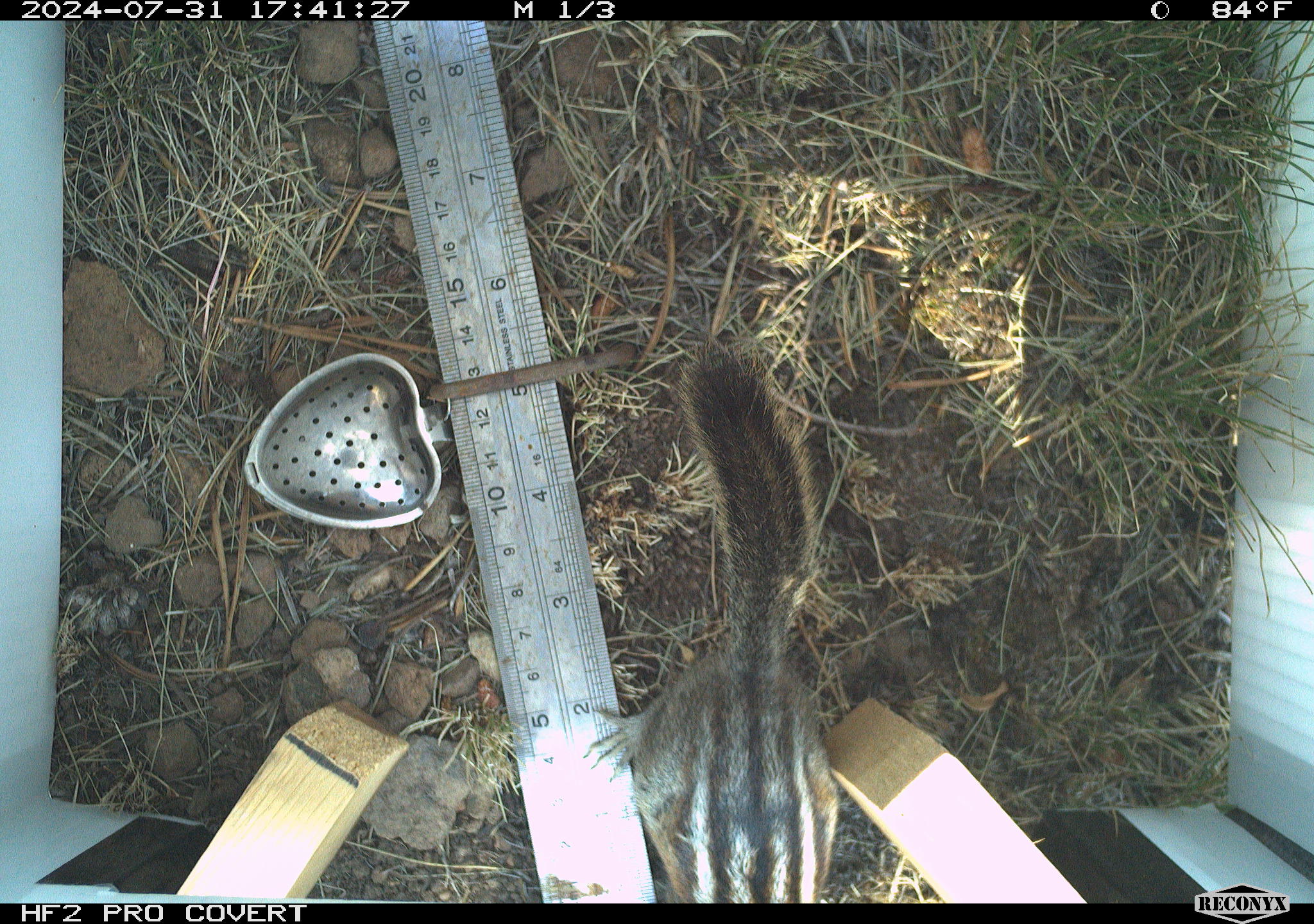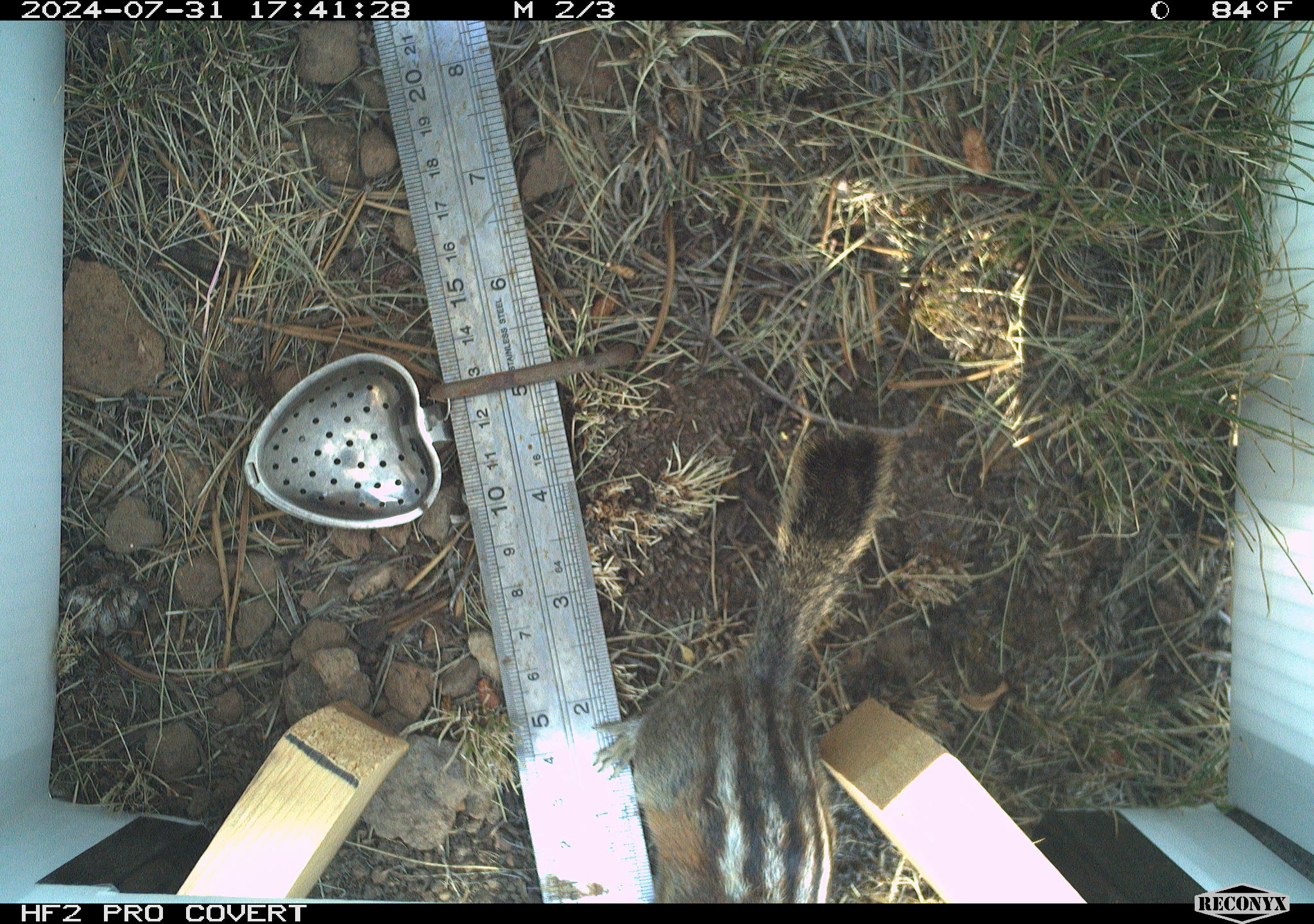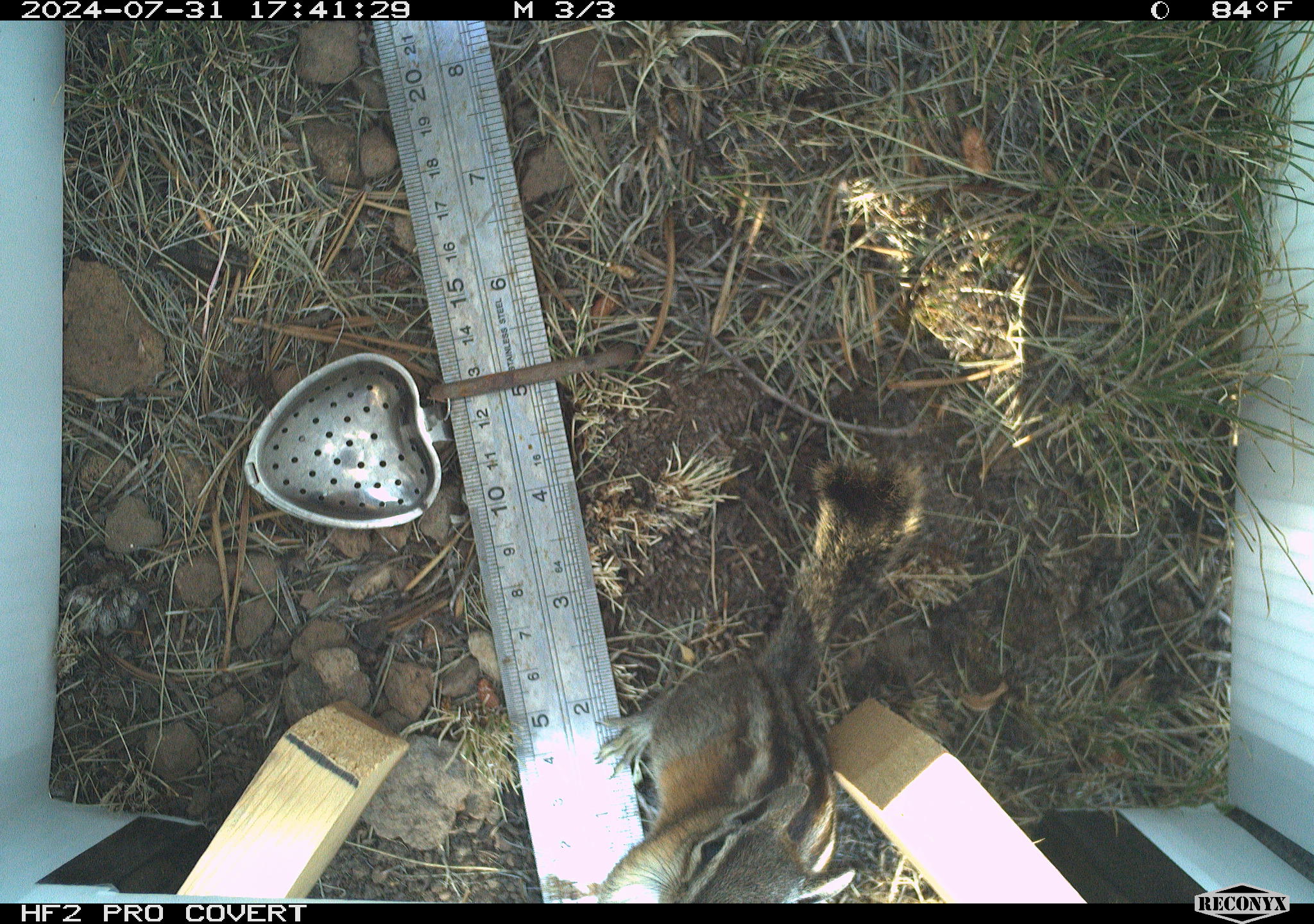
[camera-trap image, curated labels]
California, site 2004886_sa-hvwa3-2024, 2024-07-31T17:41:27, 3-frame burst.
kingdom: Animalia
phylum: Chordata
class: Mammalia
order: Rodentia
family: Sciuridae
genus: Neotamias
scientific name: Neotamias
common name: western chipmunks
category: neotamias species